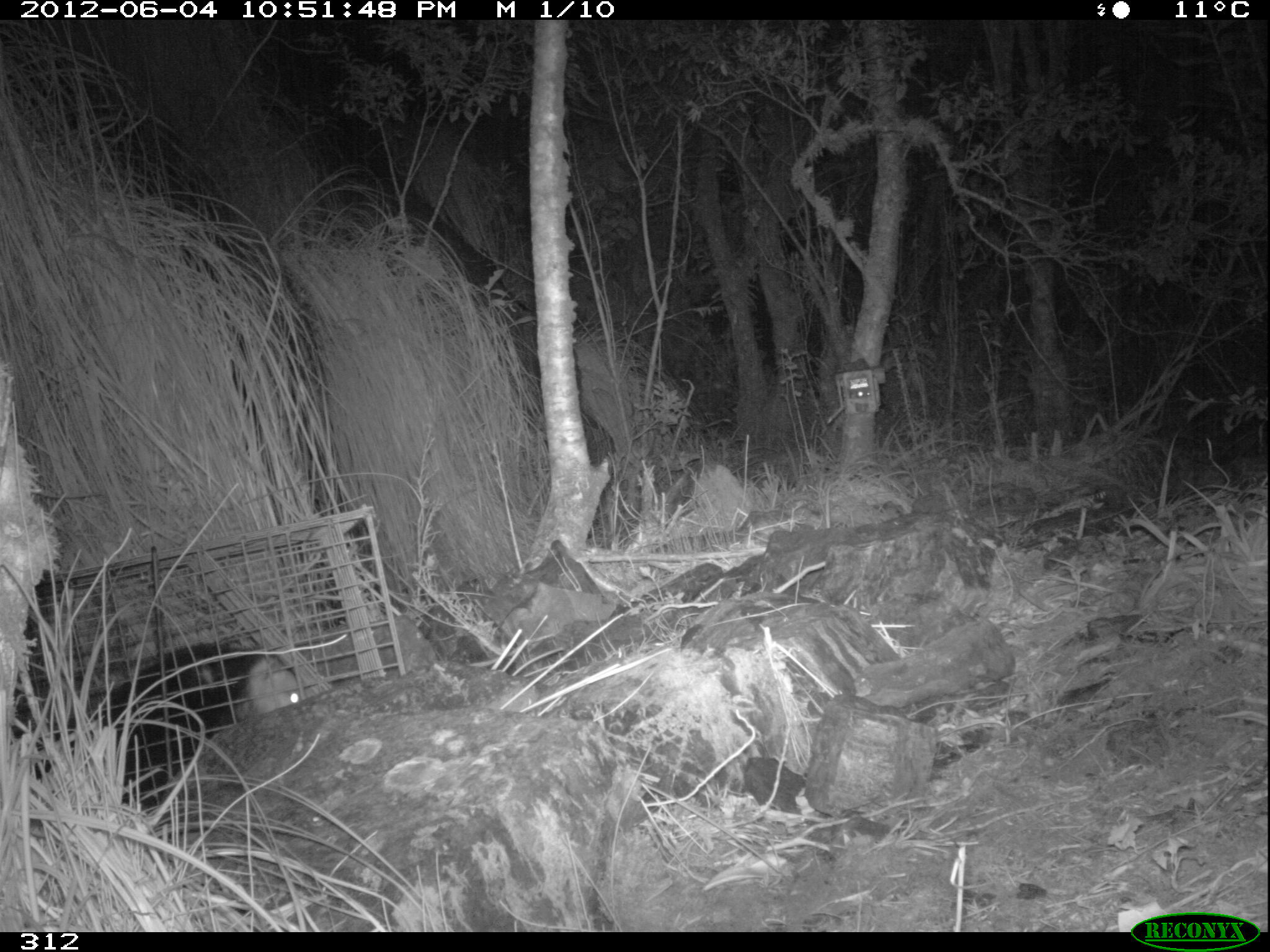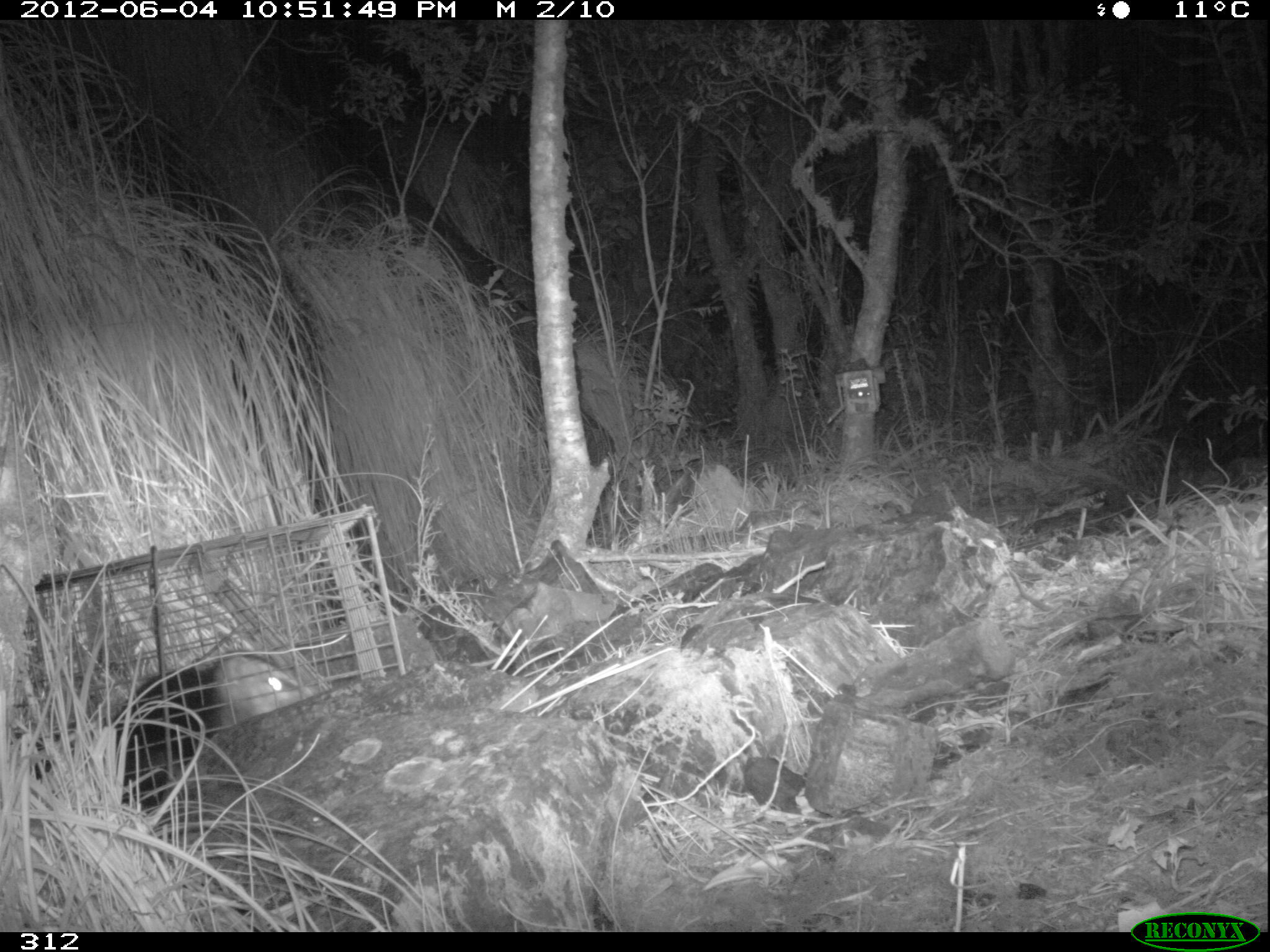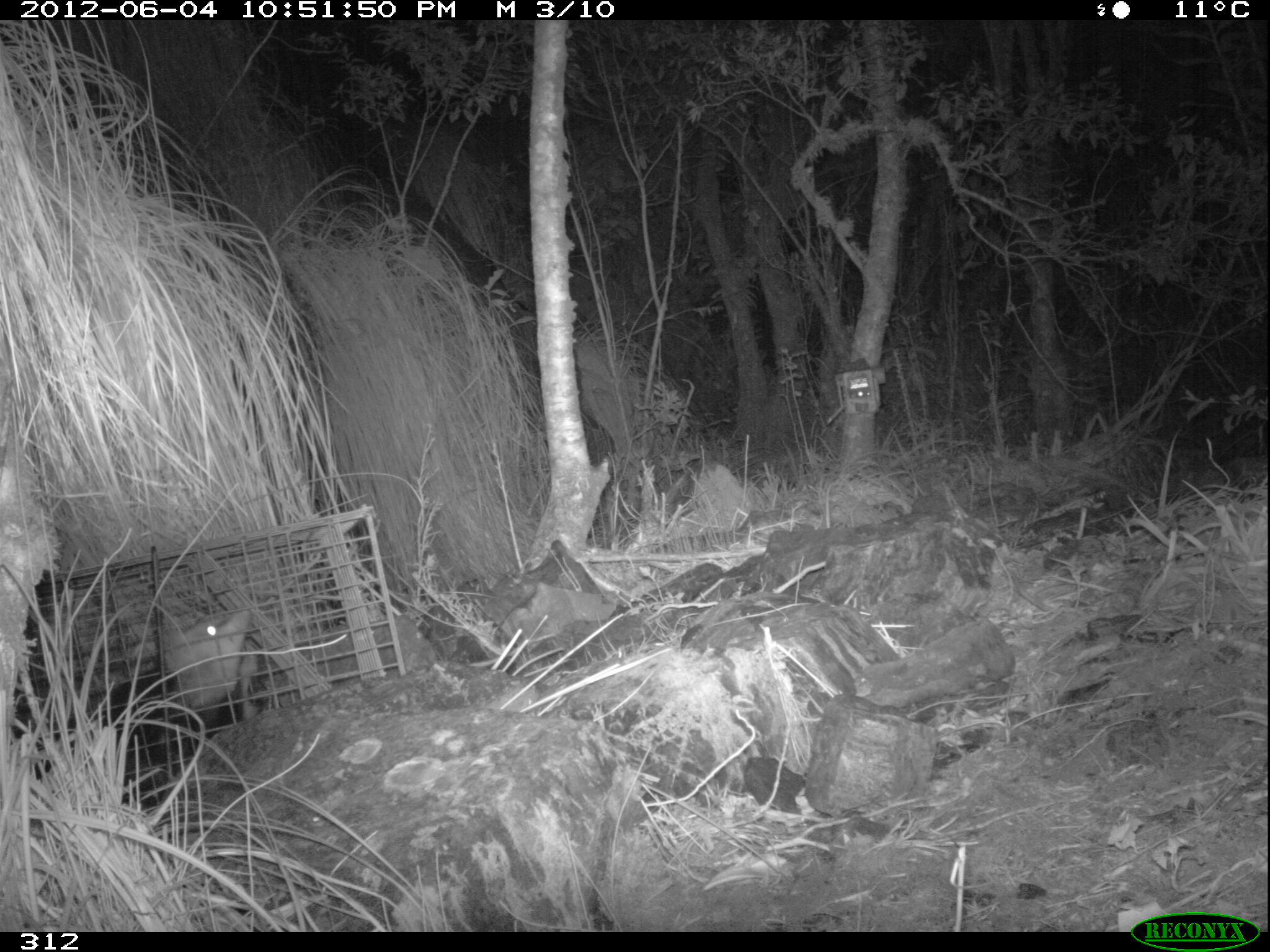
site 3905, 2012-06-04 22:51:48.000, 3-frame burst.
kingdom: Animalia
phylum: Chordata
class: Mammalia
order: Didelphimorphia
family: Didelphidae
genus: Didelphis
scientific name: Didelphis pernigra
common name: andean white-eared opossum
Didelphis pernigra (andean white-eared opossum).